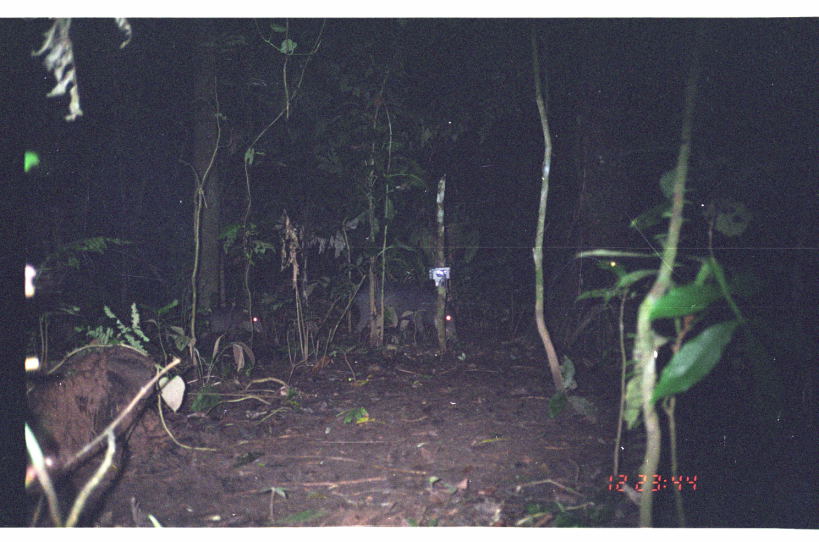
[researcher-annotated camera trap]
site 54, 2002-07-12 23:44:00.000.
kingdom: Animalia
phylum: Chordata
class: Mammalia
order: Artiodactyla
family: Tayassuidae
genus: Tayassu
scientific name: Tayassu pecari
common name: white-lipped peccary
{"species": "Tayassu pecari (white-lipped peccary)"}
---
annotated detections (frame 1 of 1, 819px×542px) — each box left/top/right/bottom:
tayassu pecari: 349/276/463/348; 207/304/265/337